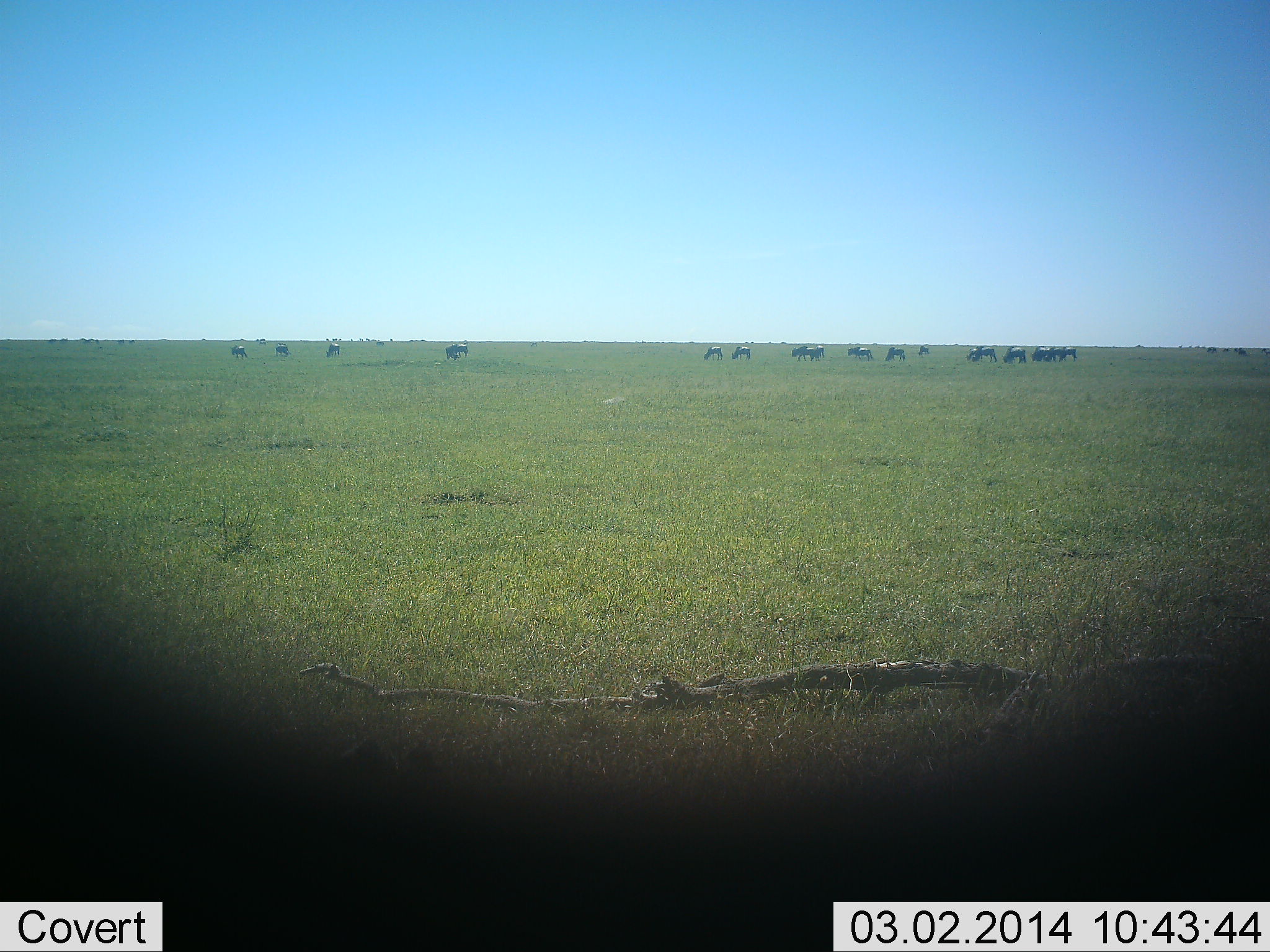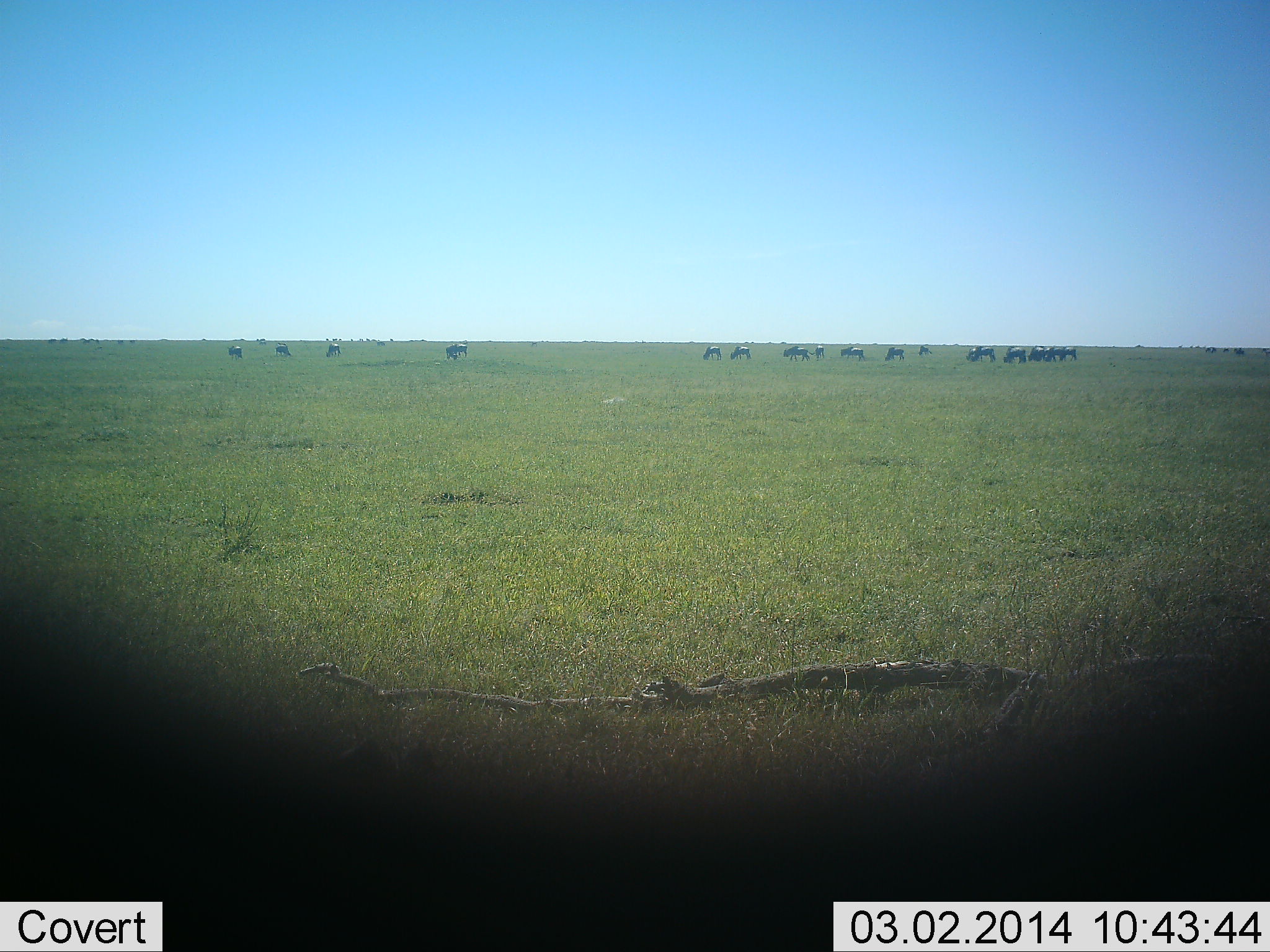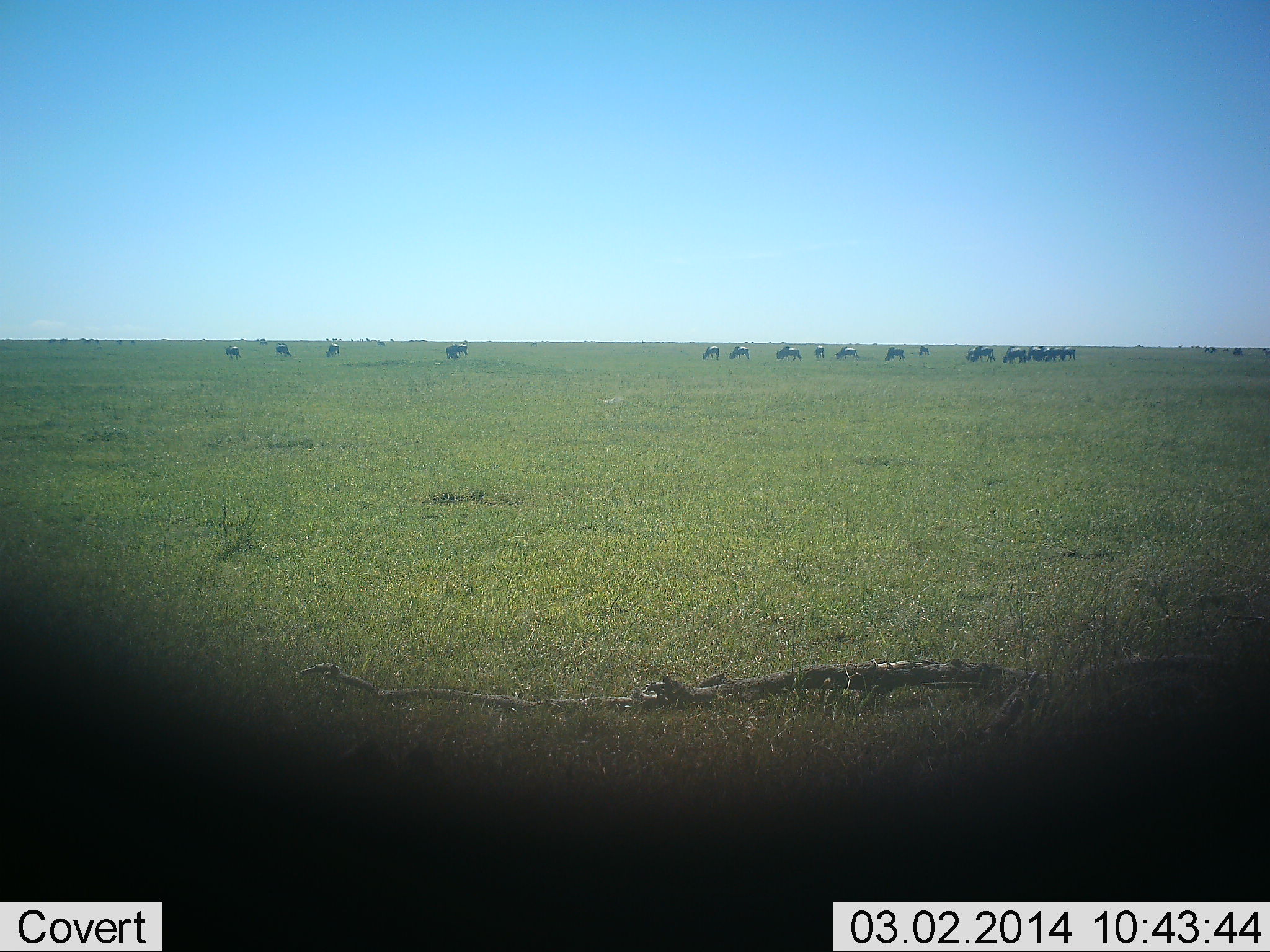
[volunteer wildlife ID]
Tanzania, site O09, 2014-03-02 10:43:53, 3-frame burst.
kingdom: Animalia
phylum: Chordata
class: Mammalia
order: Artiodactyla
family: Bovidae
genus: Connochaetes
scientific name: Connochaetes taurinus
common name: blue wildebeest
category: wildebeest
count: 11-50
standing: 30%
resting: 0%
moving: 30%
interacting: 0%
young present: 0%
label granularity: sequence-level